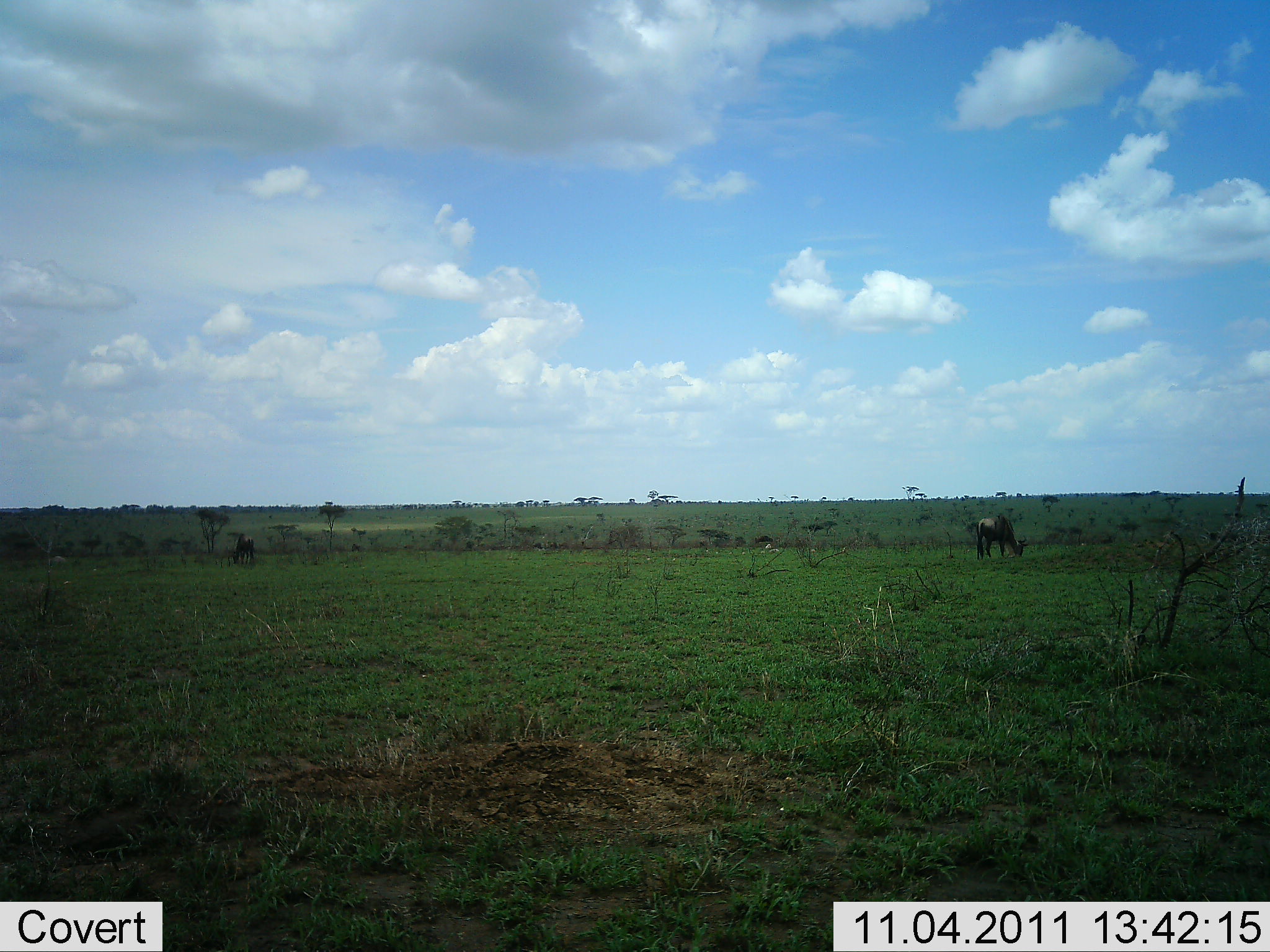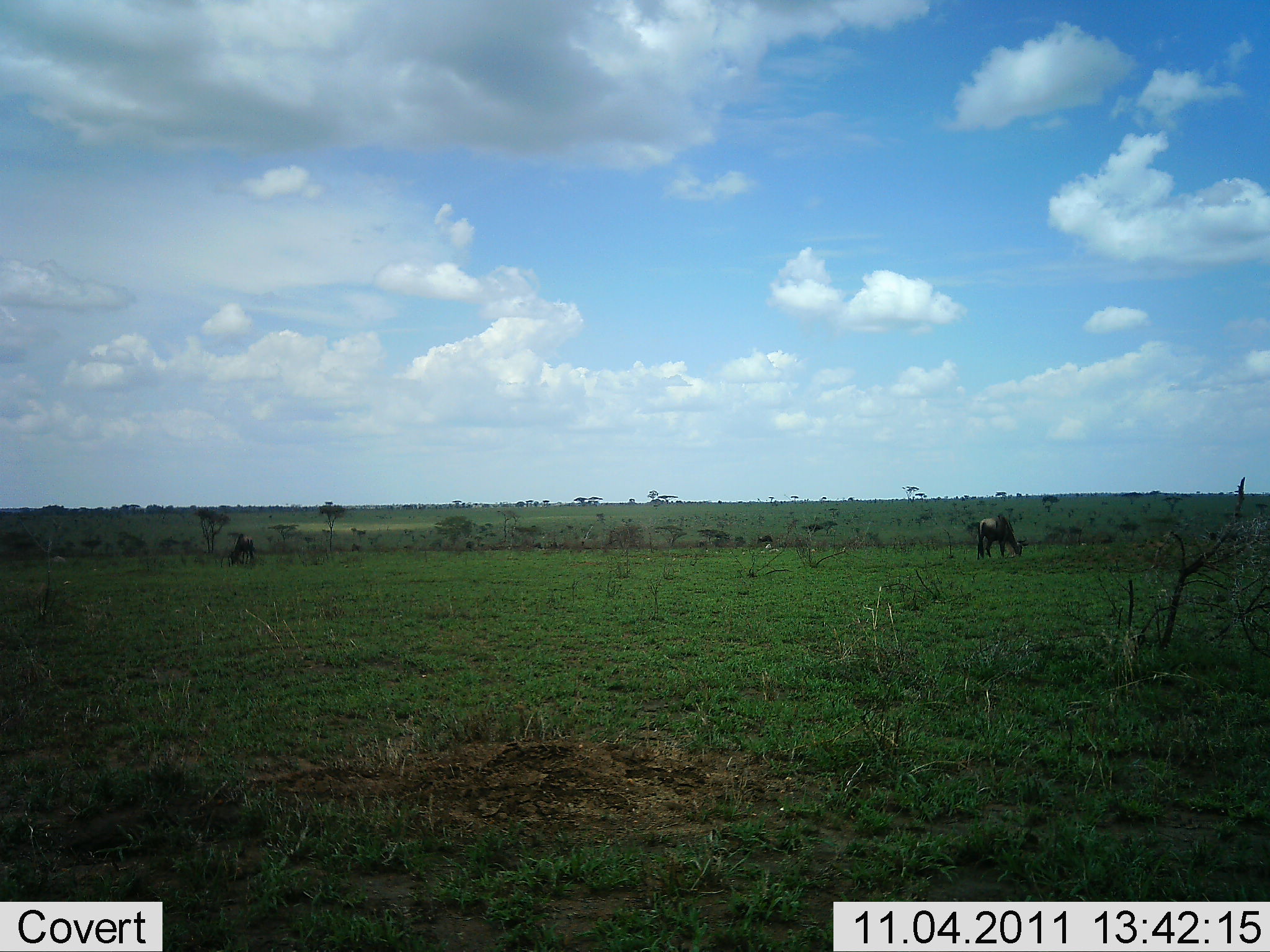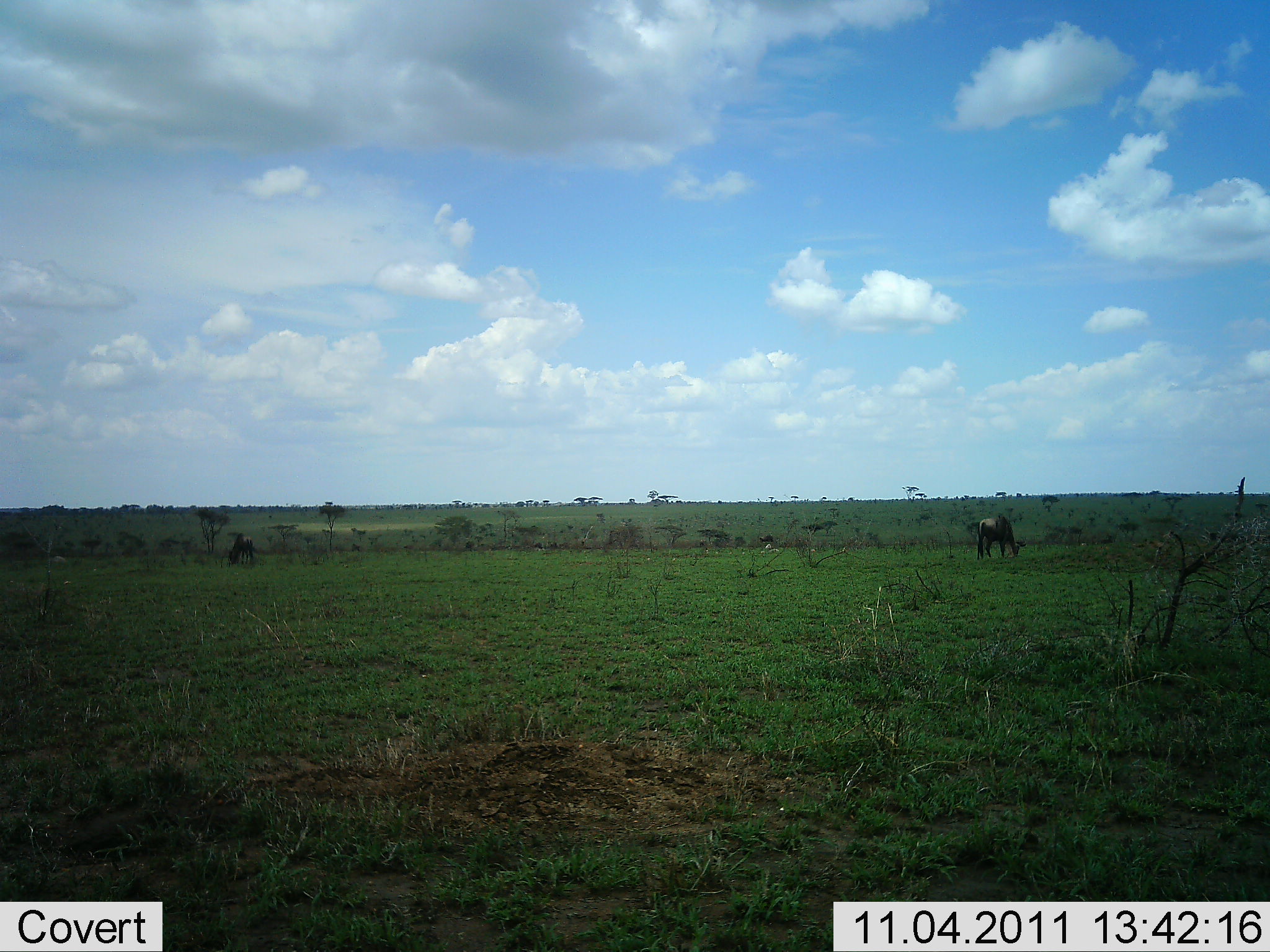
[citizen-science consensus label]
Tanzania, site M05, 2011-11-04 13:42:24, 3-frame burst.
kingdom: Animalia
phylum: Chordata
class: Mammalia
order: Artiodactyla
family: Bovidae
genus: Connochaetes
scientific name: Connochaetes taurinus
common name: blue wildebeest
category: wildebeest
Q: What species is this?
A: Wildebeest (blue wildebeest) (Connochaetes taurinus).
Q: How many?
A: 2.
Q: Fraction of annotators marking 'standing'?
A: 8%.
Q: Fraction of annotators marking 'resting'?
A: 0%.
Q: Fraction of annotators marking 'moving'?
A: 8%.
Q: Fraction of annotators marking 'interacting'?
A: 0%.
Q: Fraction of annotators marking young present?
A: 0%.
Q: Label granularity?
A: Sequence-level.